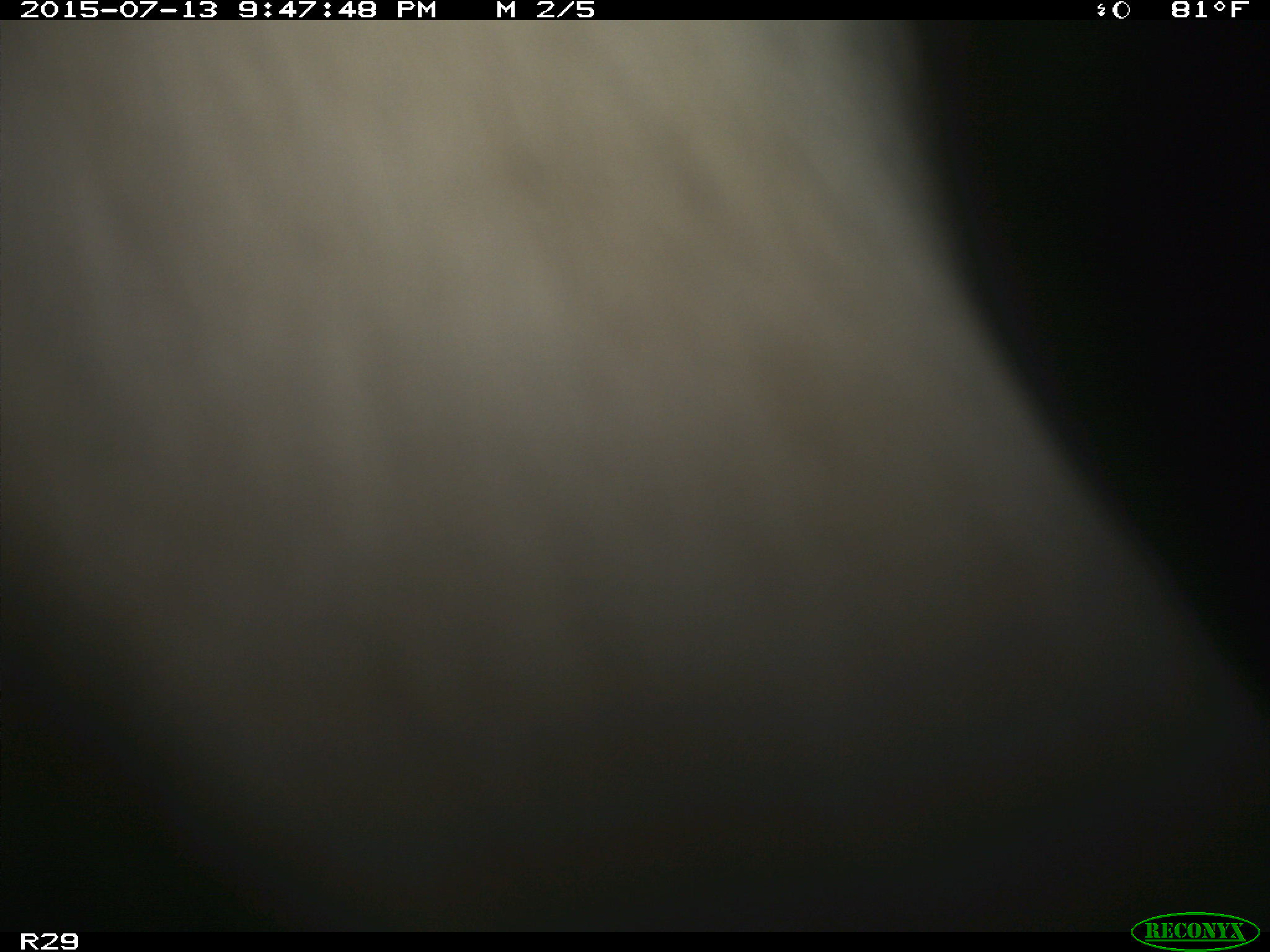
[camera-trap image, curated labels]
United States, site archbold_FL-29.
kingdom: Animalia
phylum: Chordata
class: Mammalia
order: Artiodactyla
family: Bovidae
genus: Bos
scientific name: Bos taurus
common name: domestic cow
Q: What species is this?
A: Bos taurus (domestic cow).